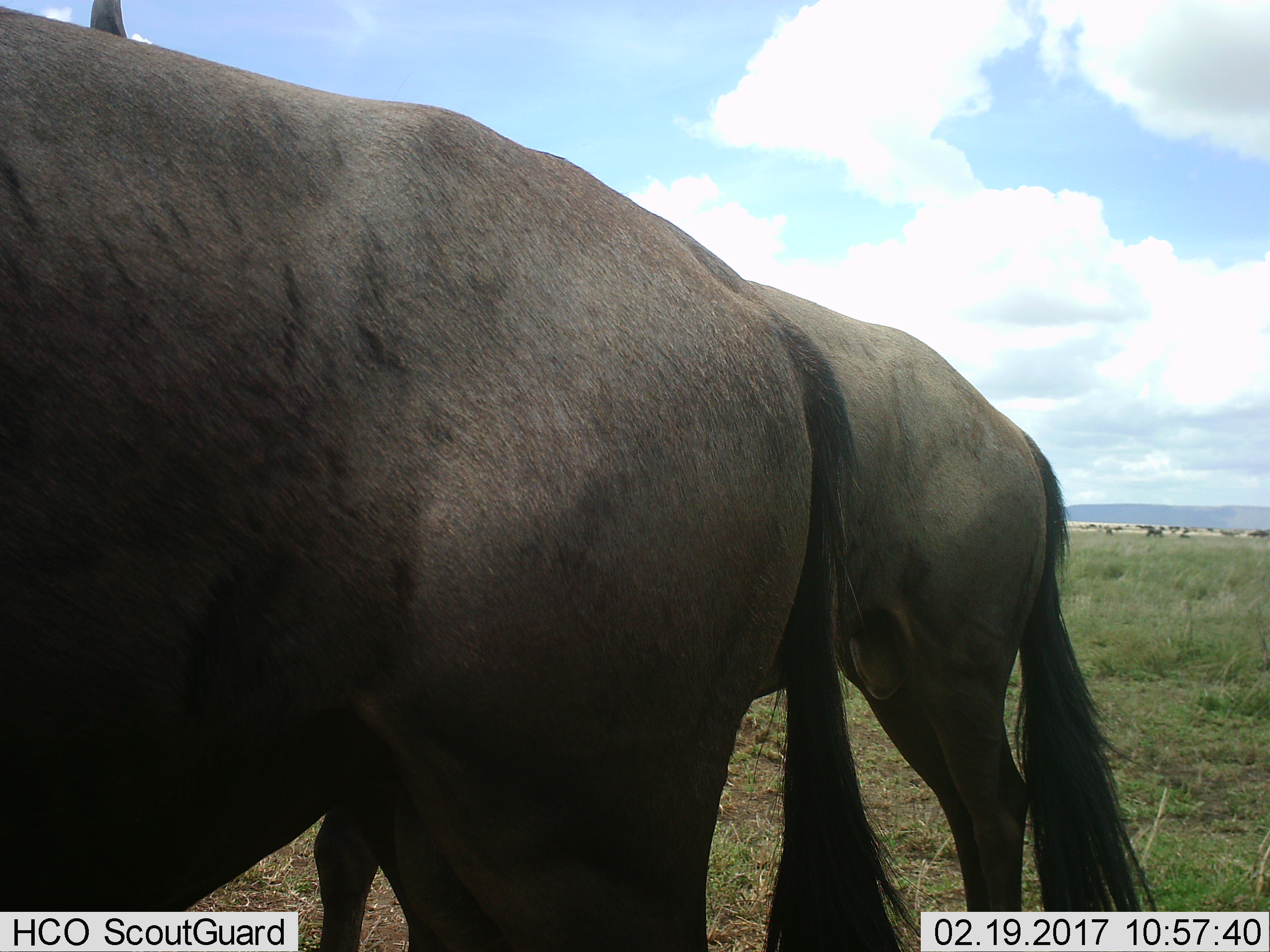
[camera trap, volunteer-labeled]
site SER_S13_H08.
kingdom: Animalia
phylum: Chordata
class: Mammalia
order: Artiodactyla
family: Bovidae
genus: Connochaetes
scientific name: Connochaetes taurinus taurinus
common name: blue wildebeest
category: wildebeestblue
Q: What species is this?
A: Wildebeestblue (blue wildebeest) (Connochaetes taurinus taurinus).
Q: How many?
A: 2.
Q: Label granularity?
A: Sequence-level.